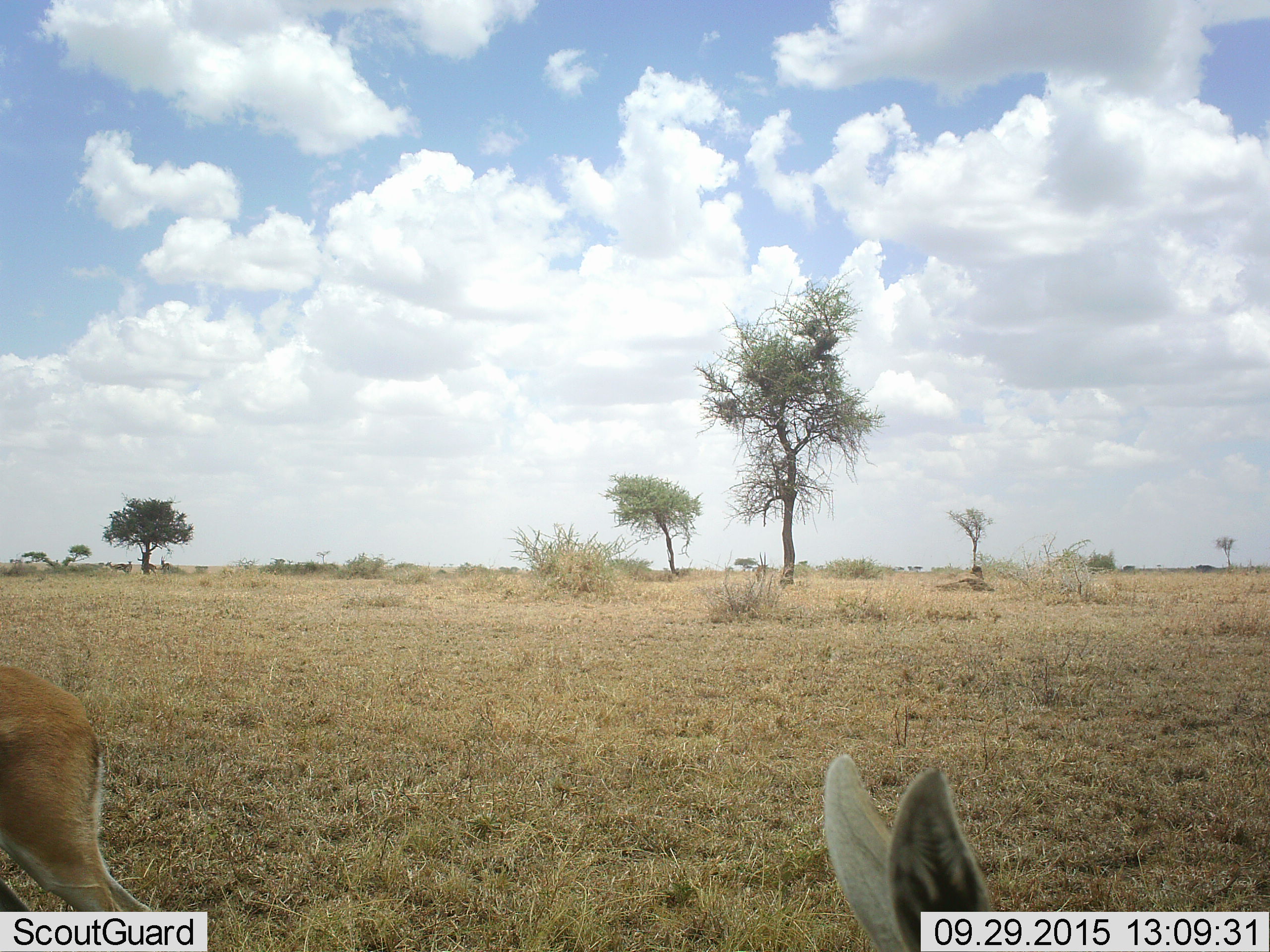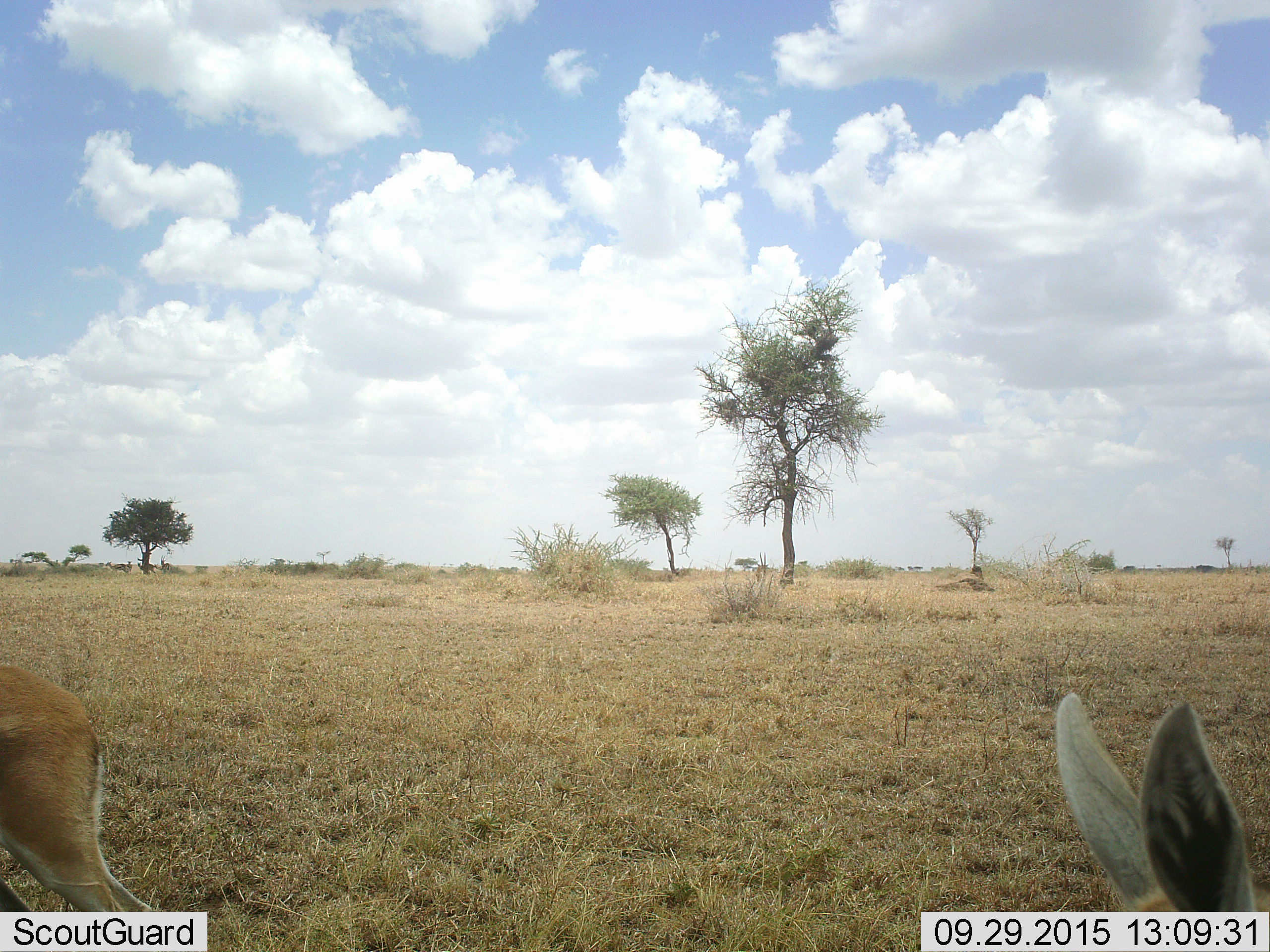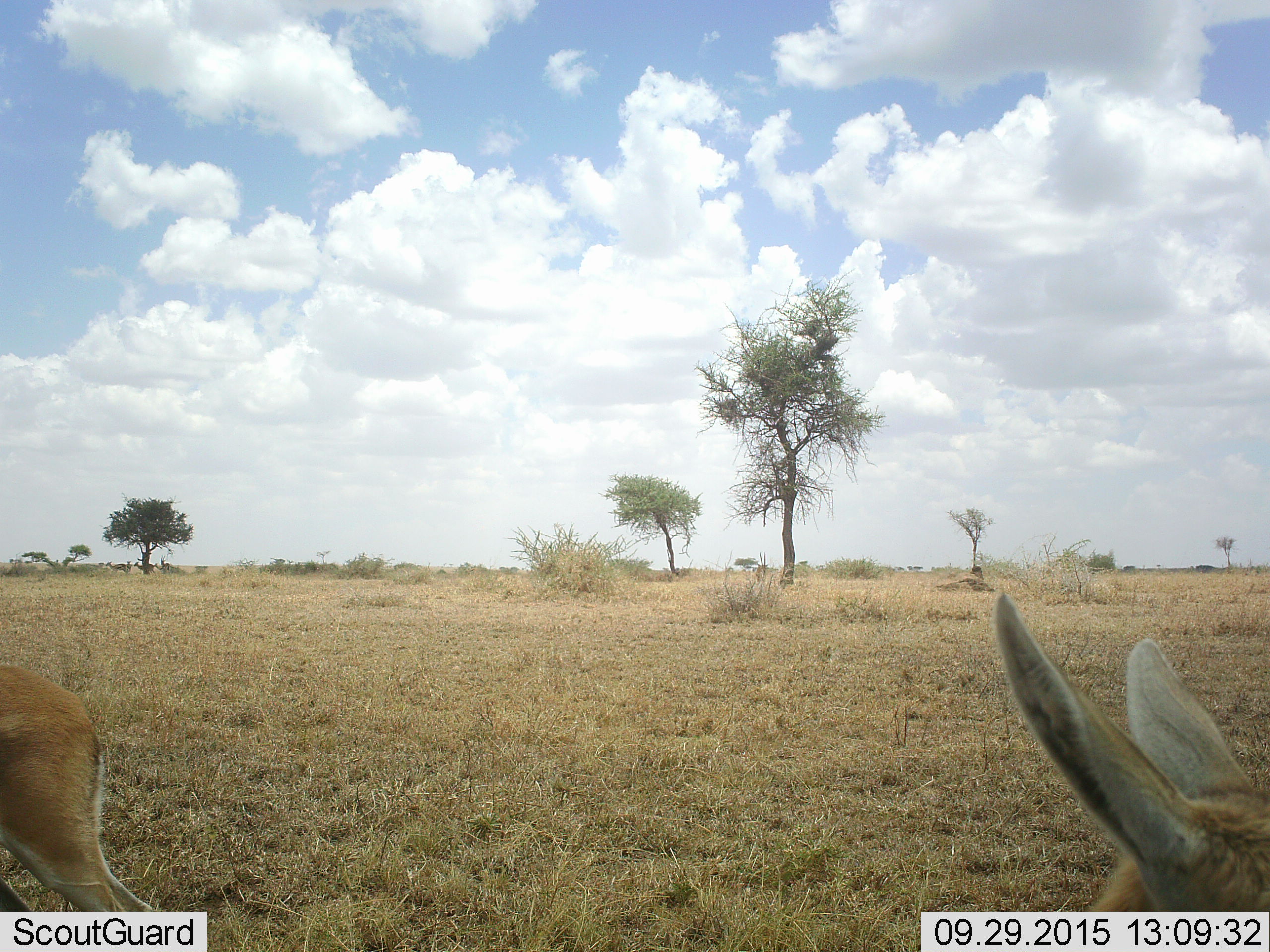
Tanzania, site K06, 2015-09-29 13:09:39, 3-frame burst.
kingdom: Animalia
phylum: Chordata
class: Mammalia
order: Artiodactyla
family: Bovidae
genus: Eudorcas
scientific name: Eudorcas thomsonii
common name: thomson's gazelle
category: gazellethomsons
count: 2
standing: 100%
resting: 20%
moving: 20%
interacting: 0%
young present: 0%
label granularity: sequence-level